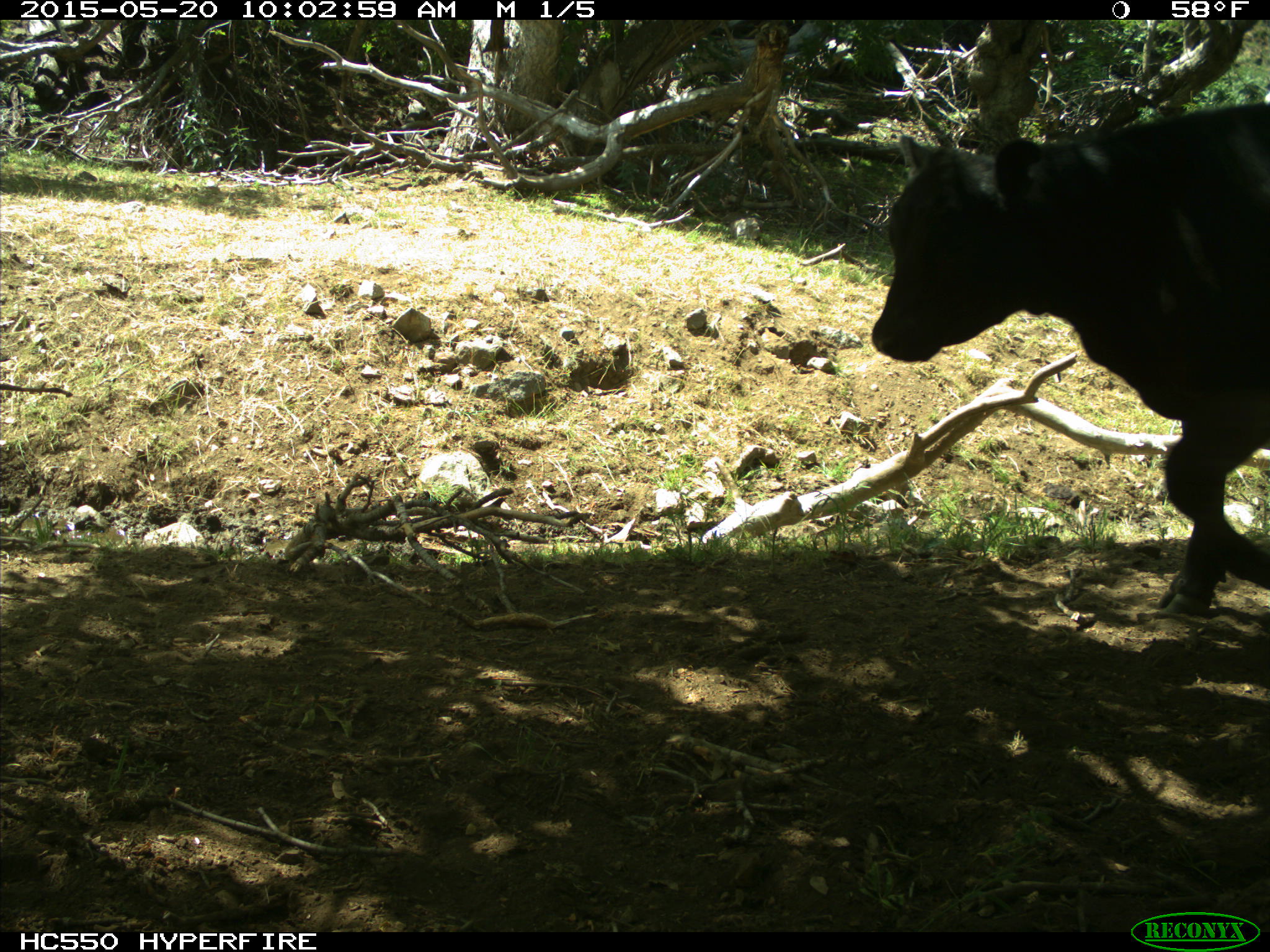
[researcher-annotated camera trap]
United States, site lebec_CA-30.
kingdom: Animalia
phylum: Chordata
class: Mammalia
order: Artiodactyla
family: Bovidae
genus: Bos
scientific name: Bos taurus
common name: domestic cow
Bos taurus (domestic cow).